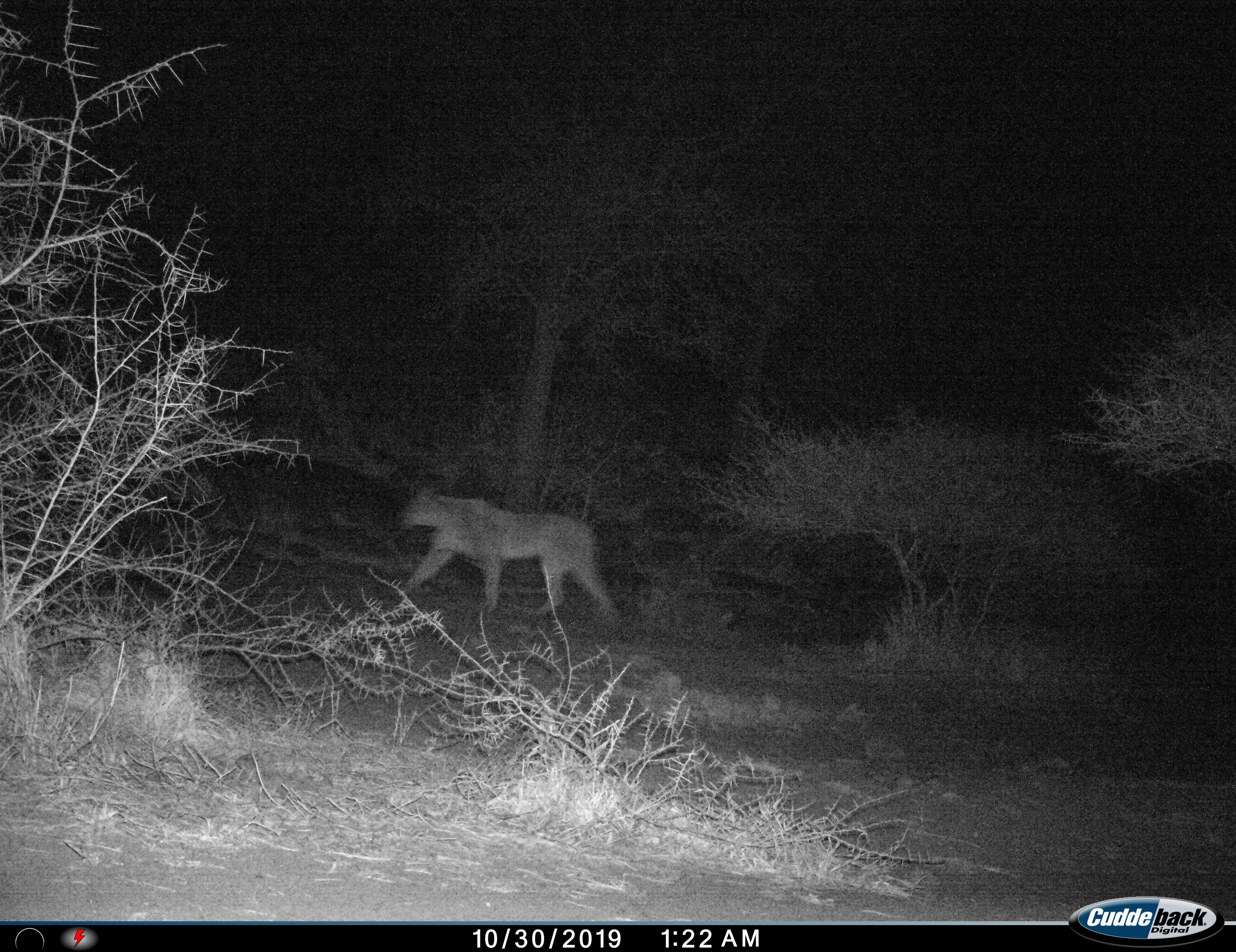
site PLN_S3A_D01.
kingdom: Animalia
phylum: Chordata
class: Mammalia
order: Carnivora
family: Felidae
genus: Panthera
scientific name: Panthera leo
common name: lion female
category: lionfemale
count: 1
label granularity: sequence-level